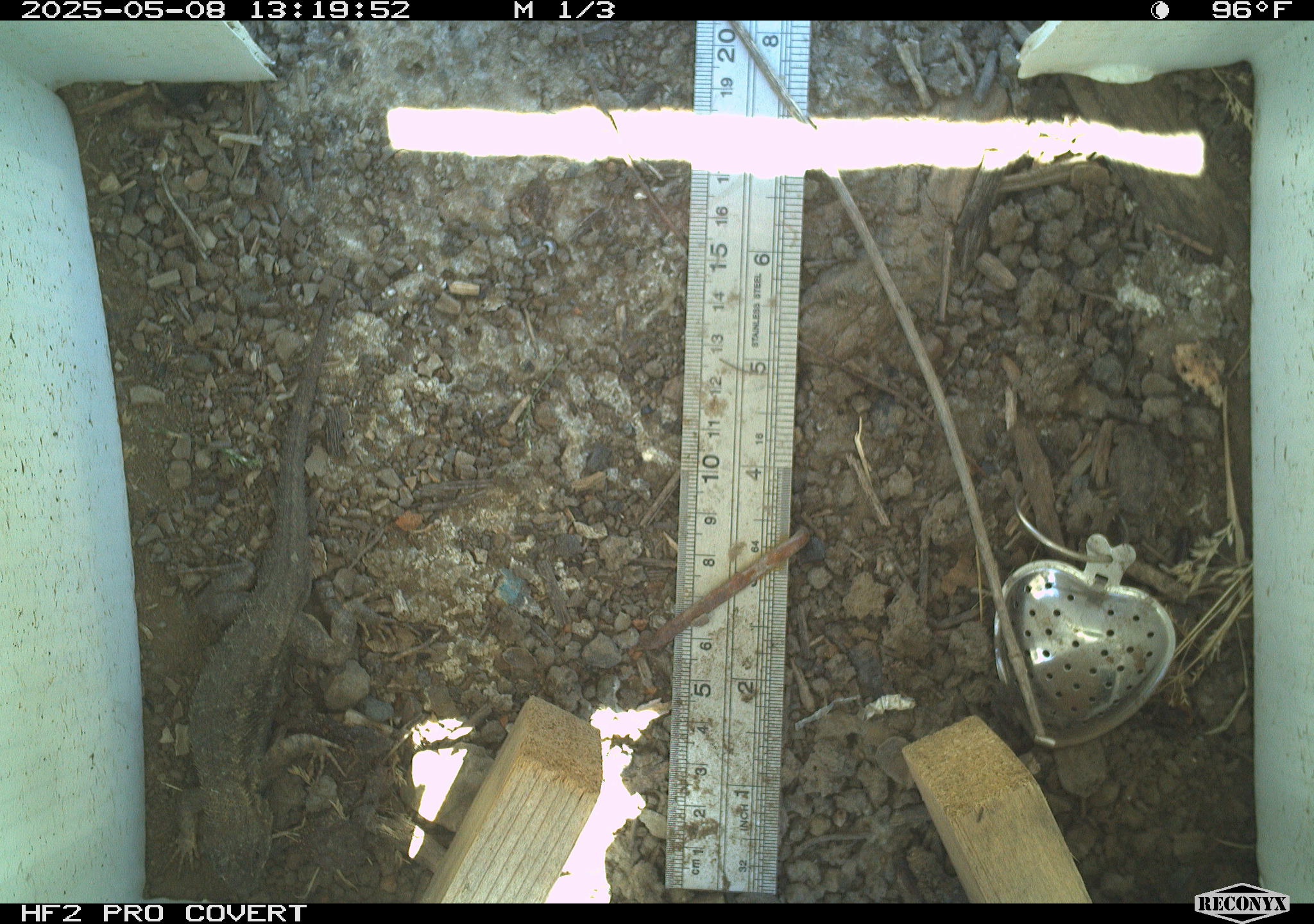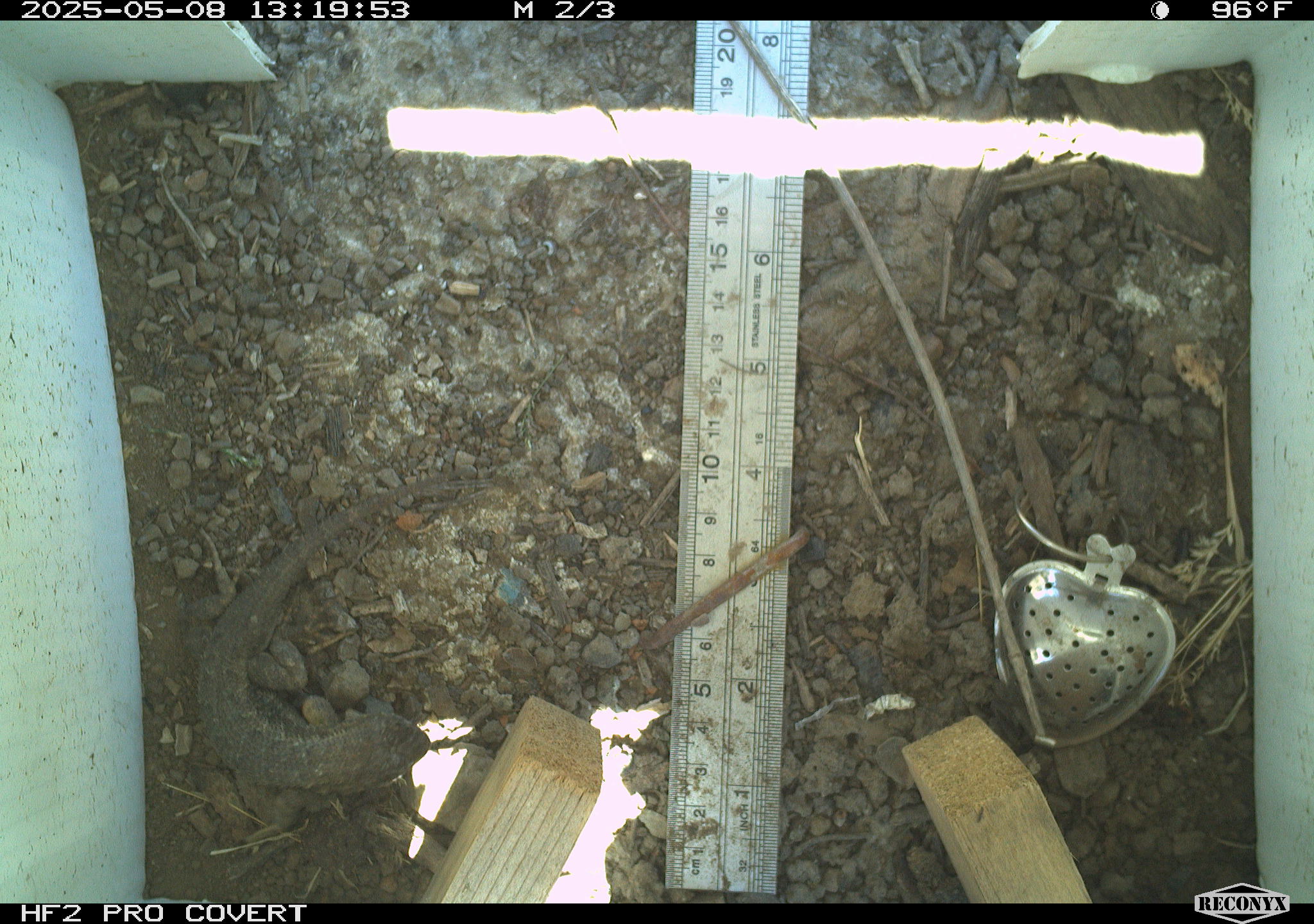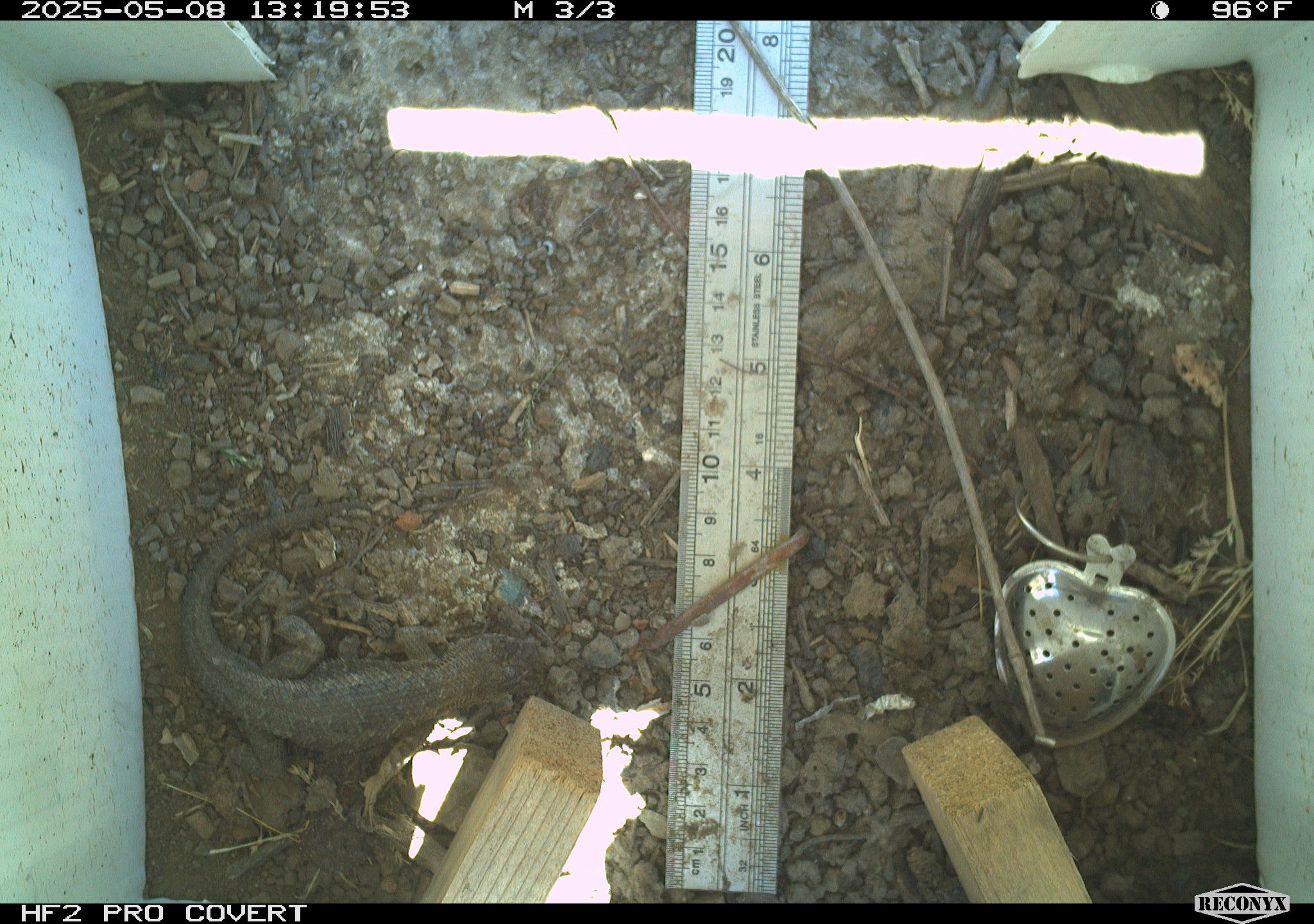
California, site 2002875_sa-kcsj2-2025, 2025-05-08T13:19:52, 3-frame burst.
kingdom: Animalia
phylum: Chordata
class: Reptilia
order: Squamata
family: Phrynosomatidae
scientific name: Phrynosomatidae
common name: north american spiny lizards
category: sceloporus/uta species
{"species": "sceloporus/uta species (north american spiny lizards) (Phrynosomatidae)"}